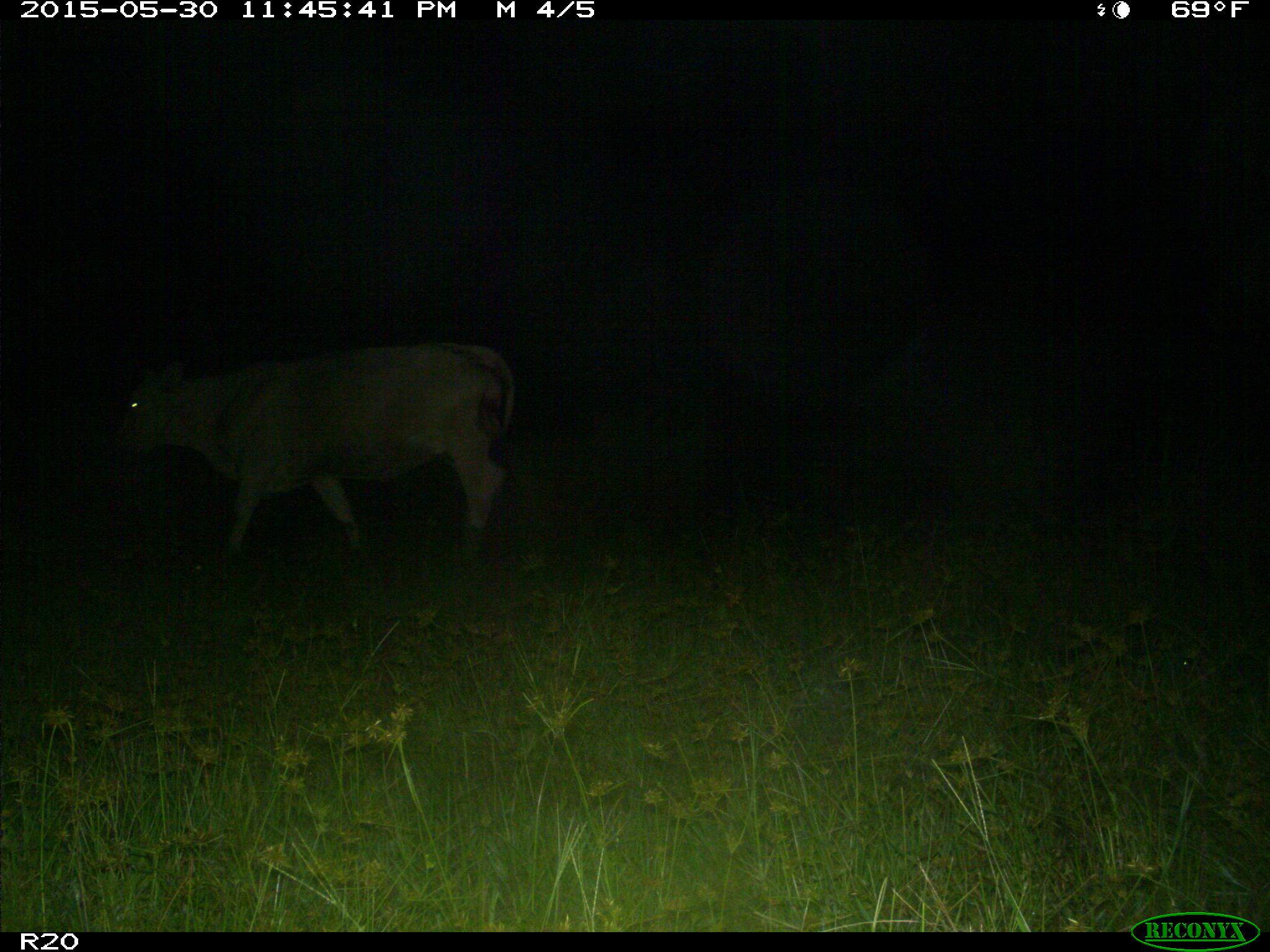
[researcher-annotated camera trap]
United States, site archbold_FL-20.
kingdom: Animalia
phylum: Chordata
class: Mammalia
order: Artiodactyla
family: Bovidae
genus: Bos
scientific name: Bos taurus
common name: domestic cow